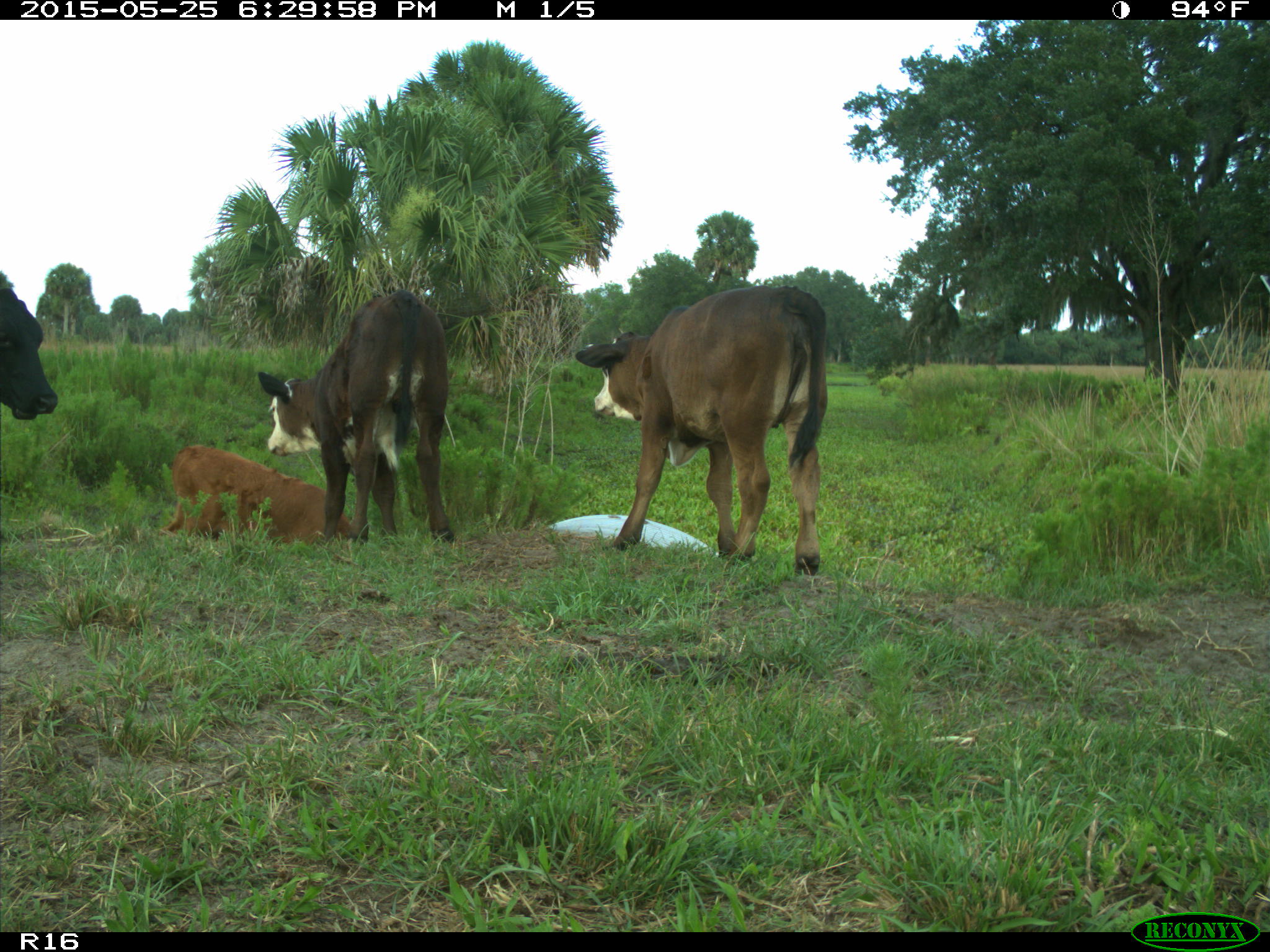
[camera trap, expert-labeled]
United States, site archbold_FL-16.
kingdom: Animalia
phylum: Chordata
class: Mammalia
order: Artiodactyla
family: Bovidae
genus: Bos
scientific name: Bos taurus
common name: domestic cow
Bos taurus (domestic cow).